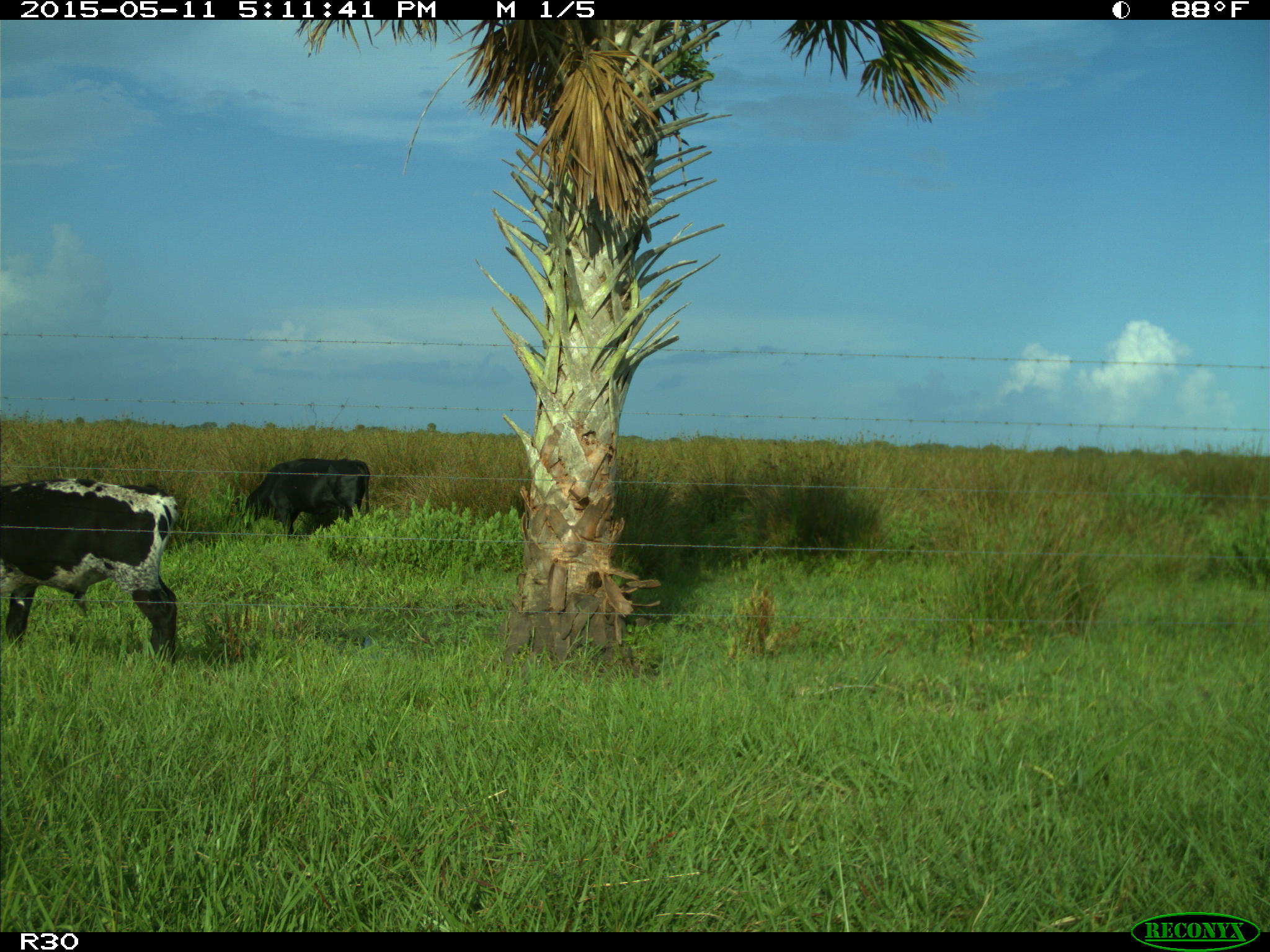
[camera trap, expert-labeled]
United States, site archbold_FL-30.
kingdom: Animalia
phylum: Chordata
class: Mammalia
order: Artiodactyla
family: Bovidae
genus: Bos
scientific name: Bos taurus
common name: domestic cow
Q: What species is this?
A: Bos taurus (domestic cow).